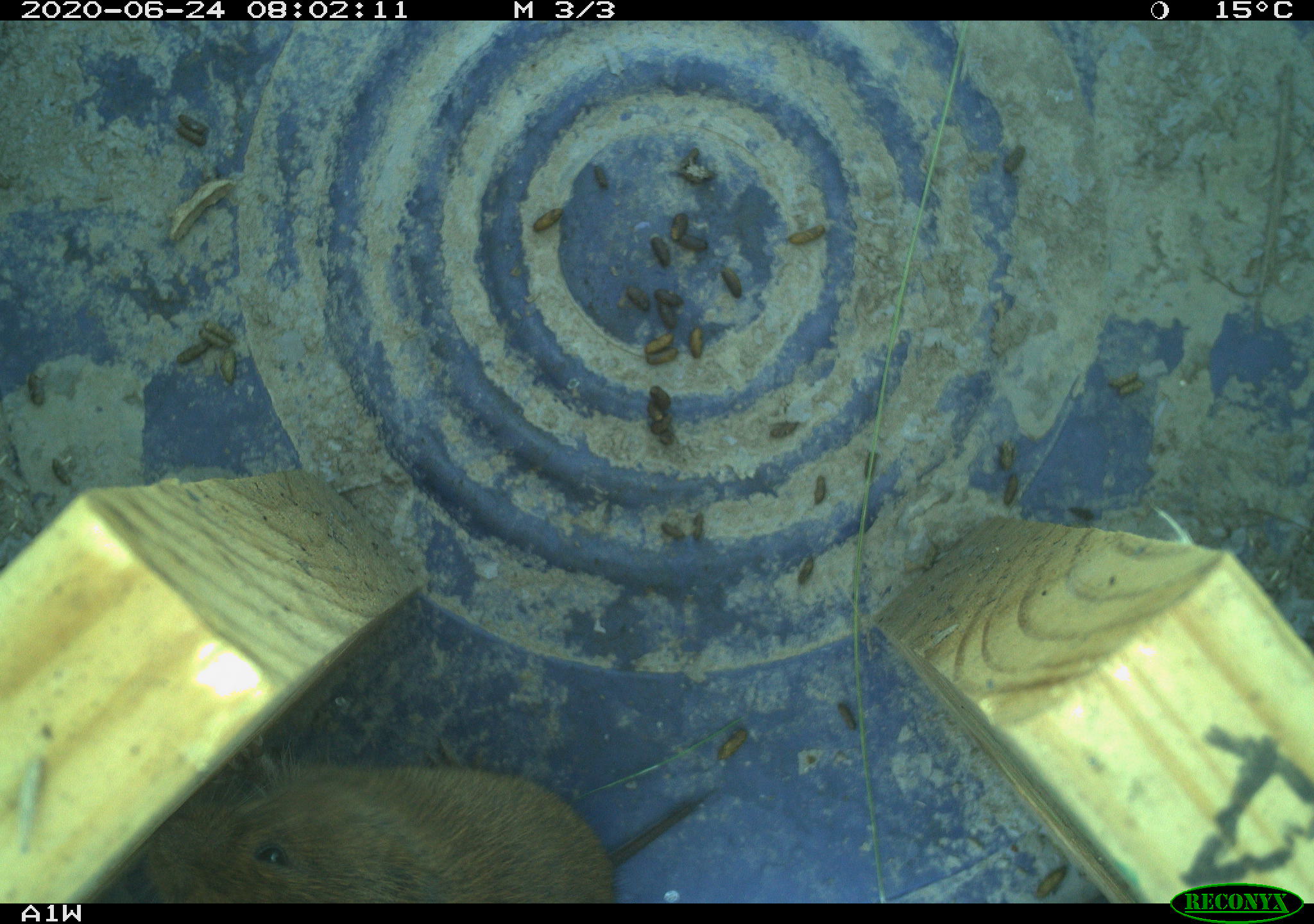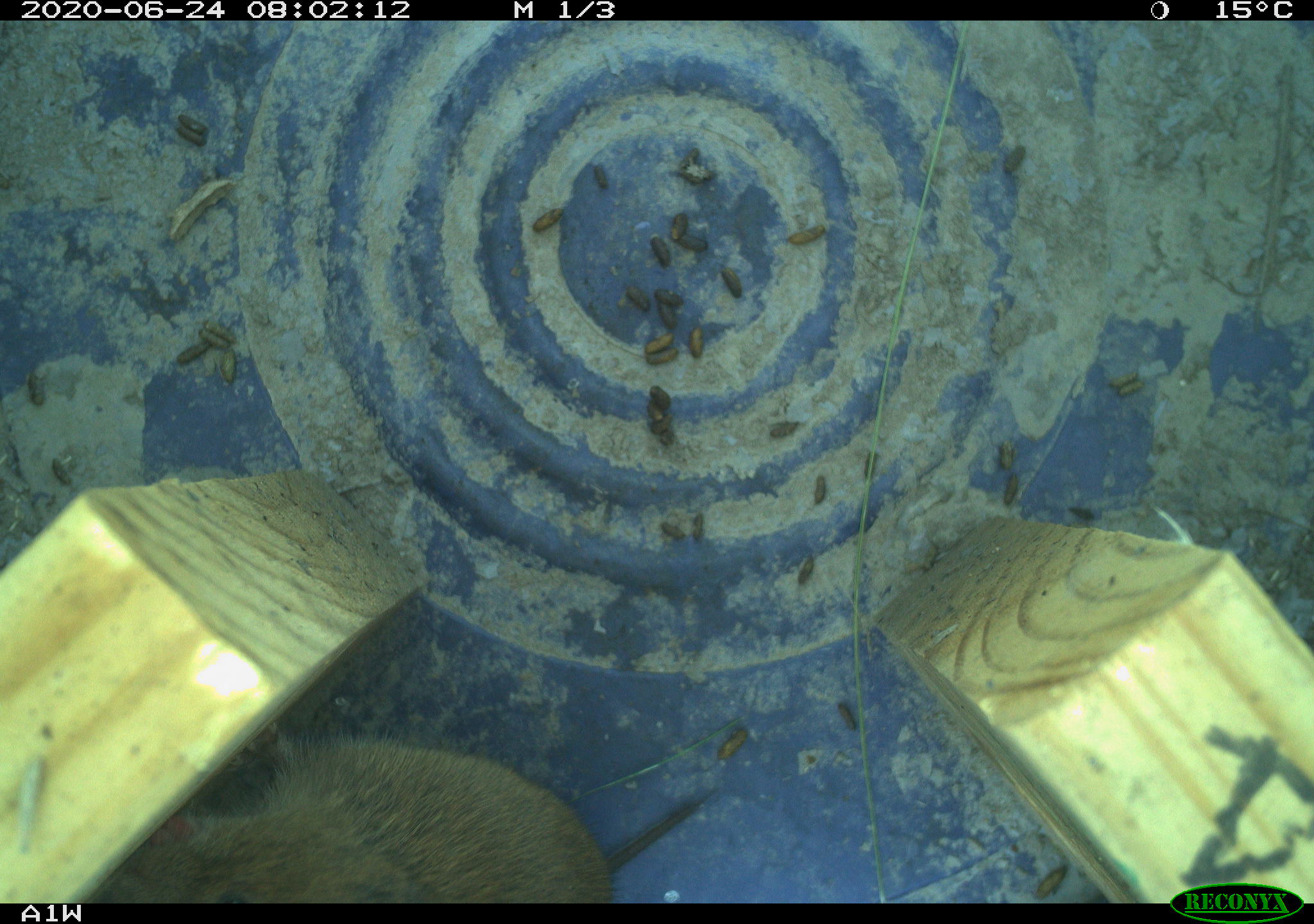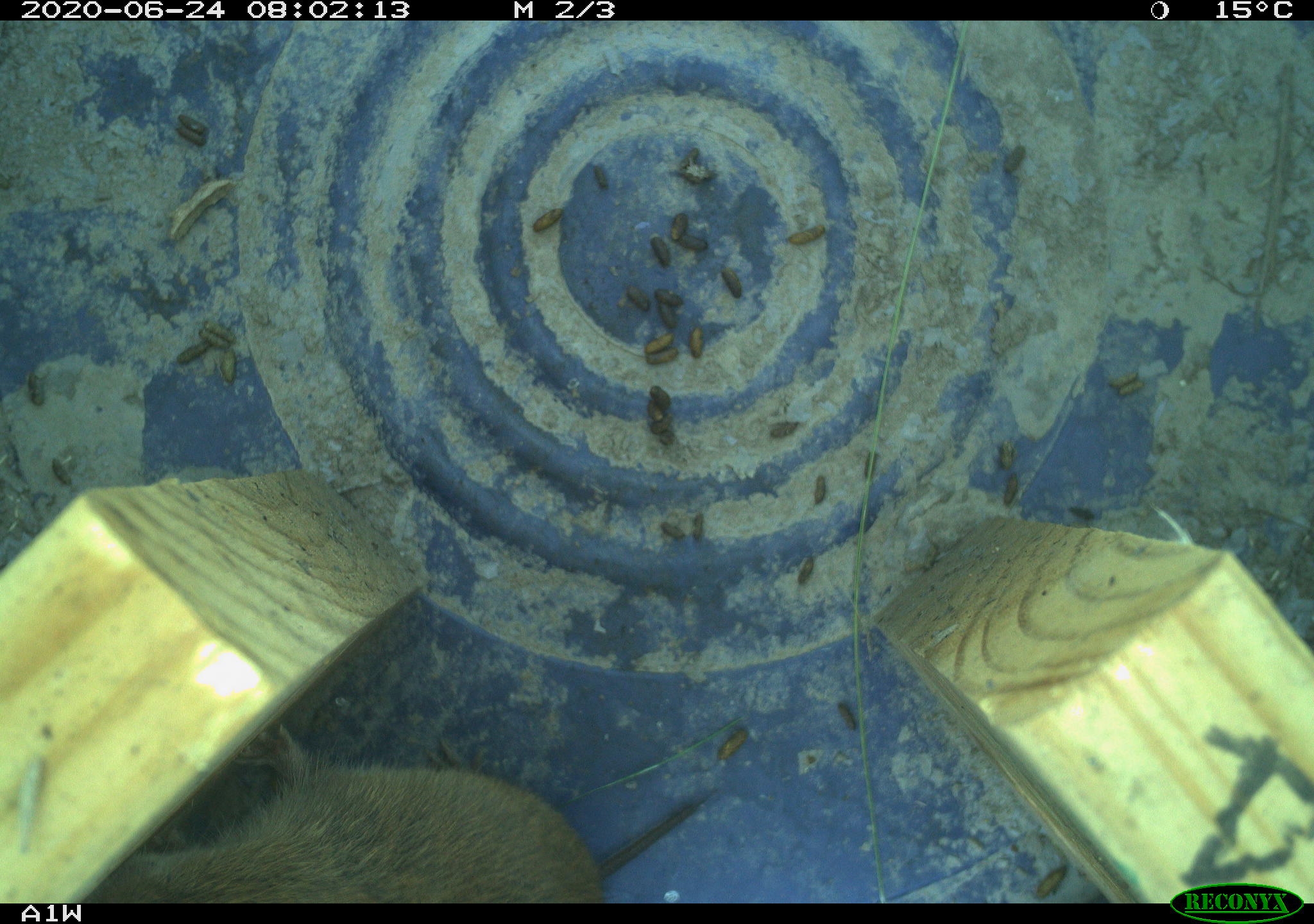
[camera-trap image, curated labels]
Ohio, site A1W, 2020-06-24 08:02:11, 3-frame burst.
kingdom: Animalia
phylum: Chordata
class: Mammalia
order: Rodentia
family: Cricetidae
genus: Microtus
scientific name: Microtus pennsylvanicus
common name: meadow vole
Meadow vole (Microtus pennsylvanicus).